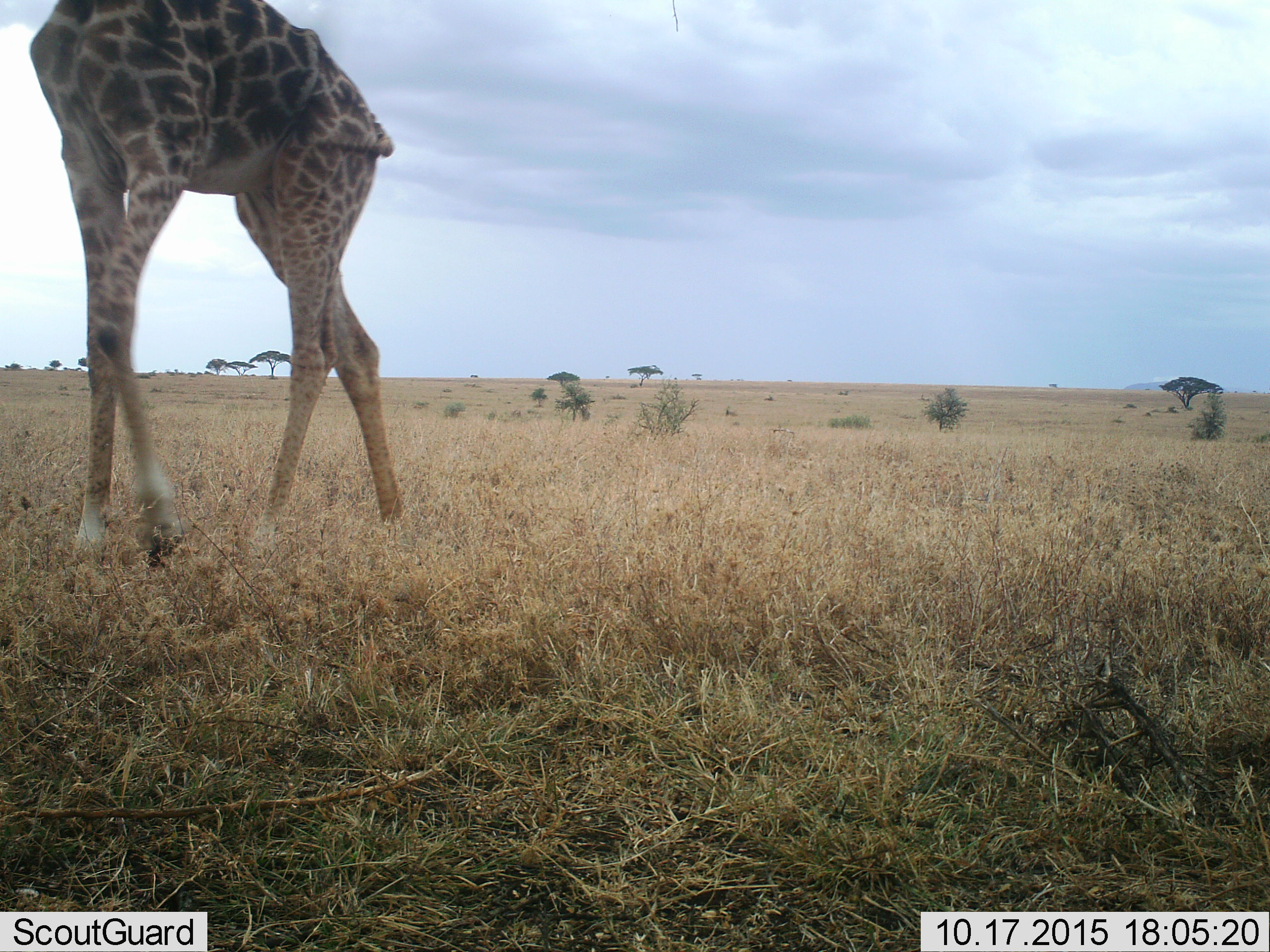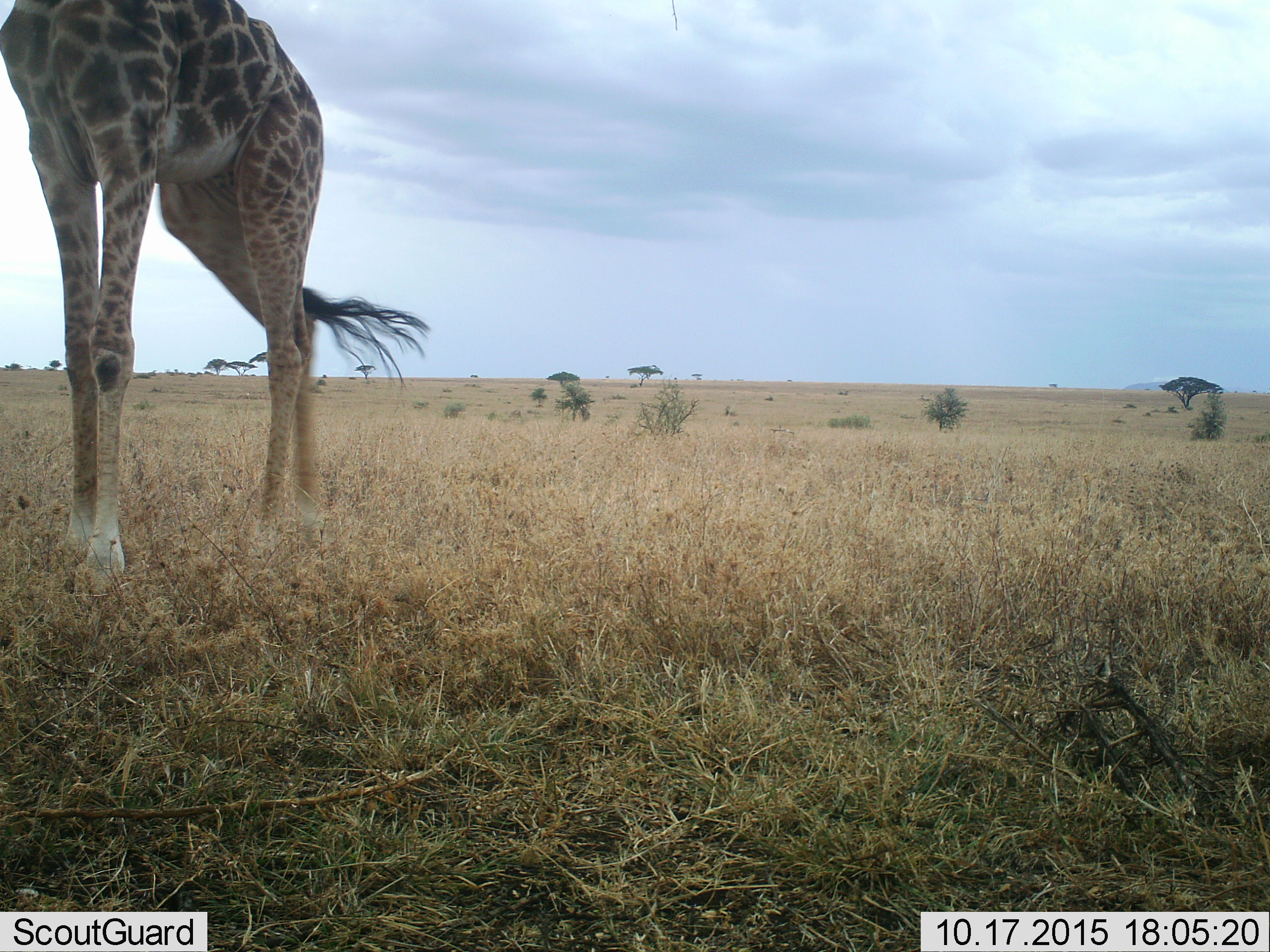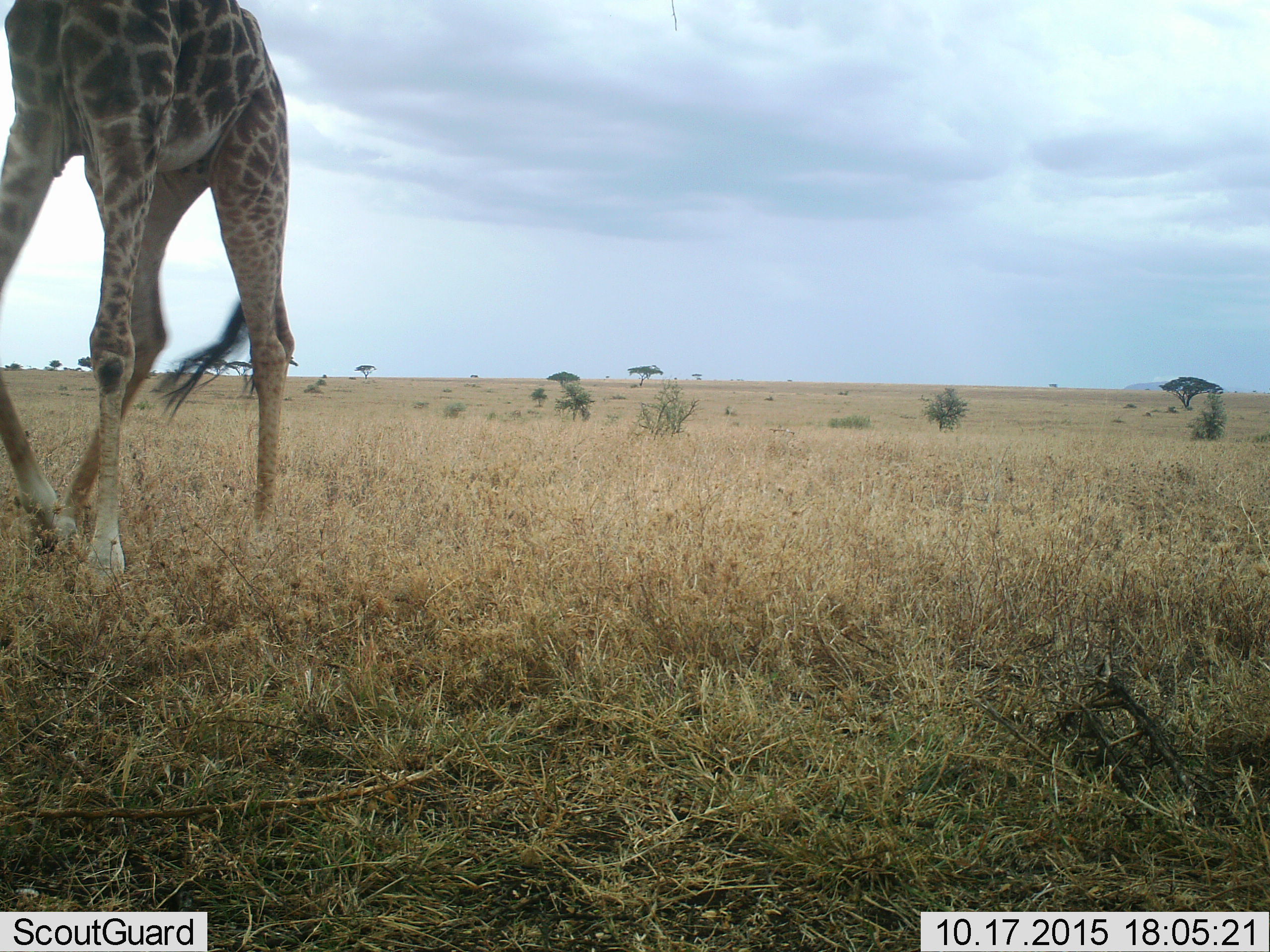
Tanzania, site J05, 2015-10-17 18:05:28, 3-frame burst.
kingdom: Animalia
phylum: Chordata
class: Mammalia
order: Artiodactyla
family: Giraffidae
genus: Giraffa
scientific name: Giraffa camelopardalis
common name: giraffe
Giraffe (Giraffa camelopardalis), count 1. Behavior (volunteer vote fractions): standing 20%, resting 0%, moving 90%, interacting 0%. Young present (vote fraction): 0%. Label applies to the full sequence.